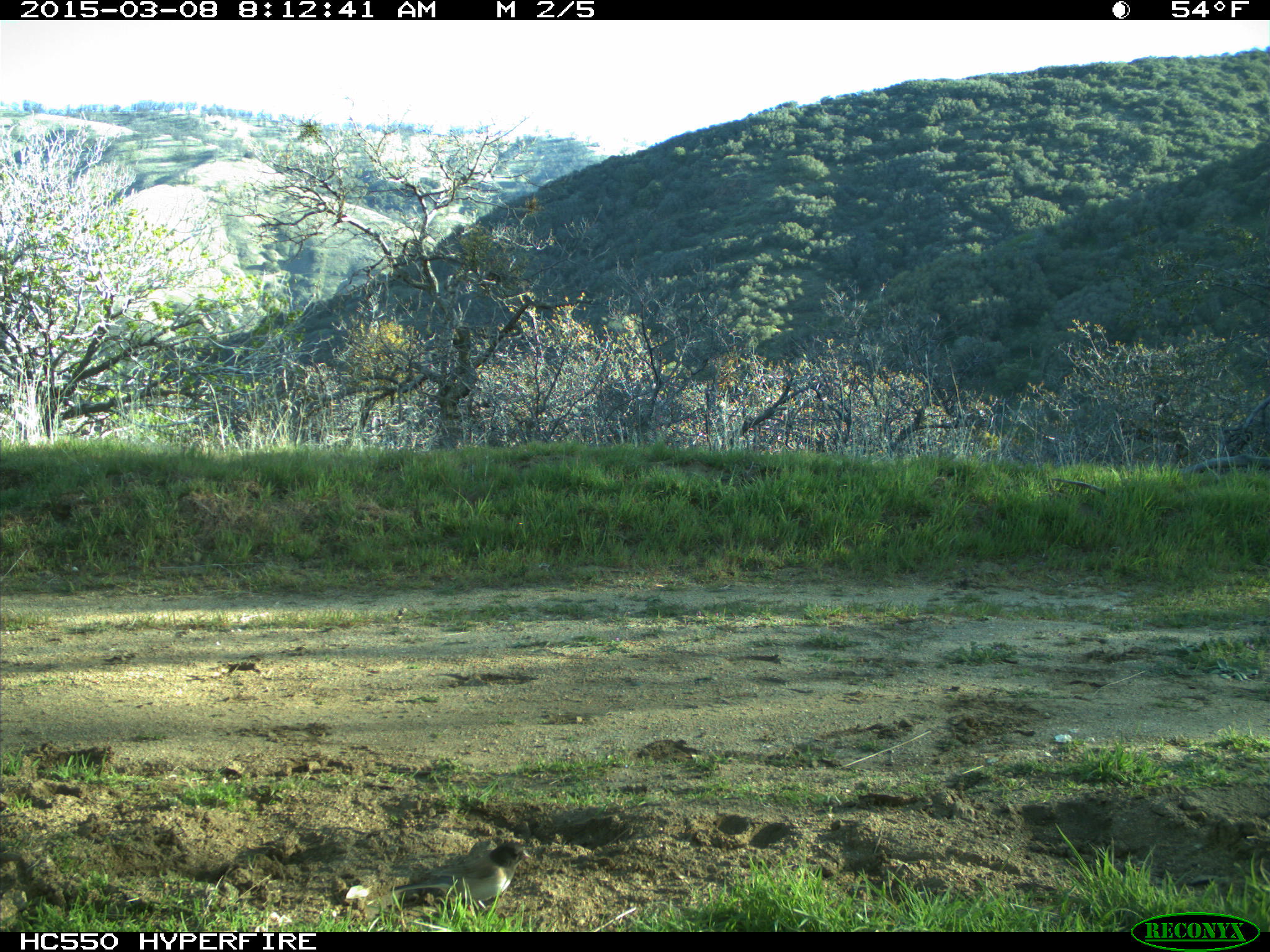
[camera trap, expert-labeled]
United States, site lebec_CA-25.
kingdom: Animalia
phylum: Chordata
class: Aves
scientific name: Aves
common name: birds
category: unidentified bird